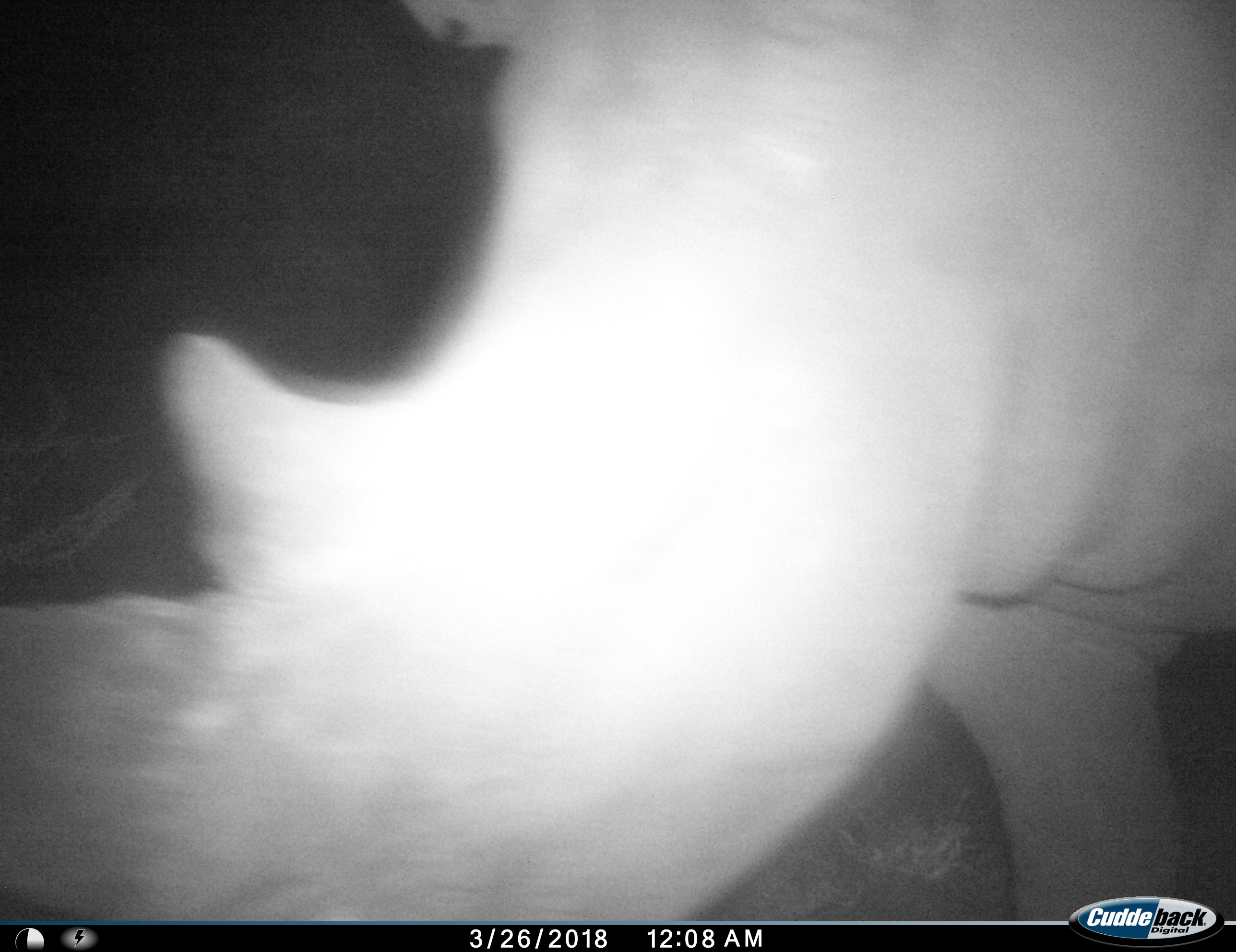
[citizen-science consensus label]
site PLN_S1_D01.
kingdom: Animalia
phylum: Chordata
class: Mammalia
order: Perissodactyla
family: Rhinocerotidae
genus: Ceratotherium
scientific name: Ceratotherium simum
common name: white rhinoceros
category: rhinoceroswhite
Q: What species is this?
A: Rhinoceroswhite (white rhinoceros) (Ceratotherium simum).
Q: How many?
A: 1.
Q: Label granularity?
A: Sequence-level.